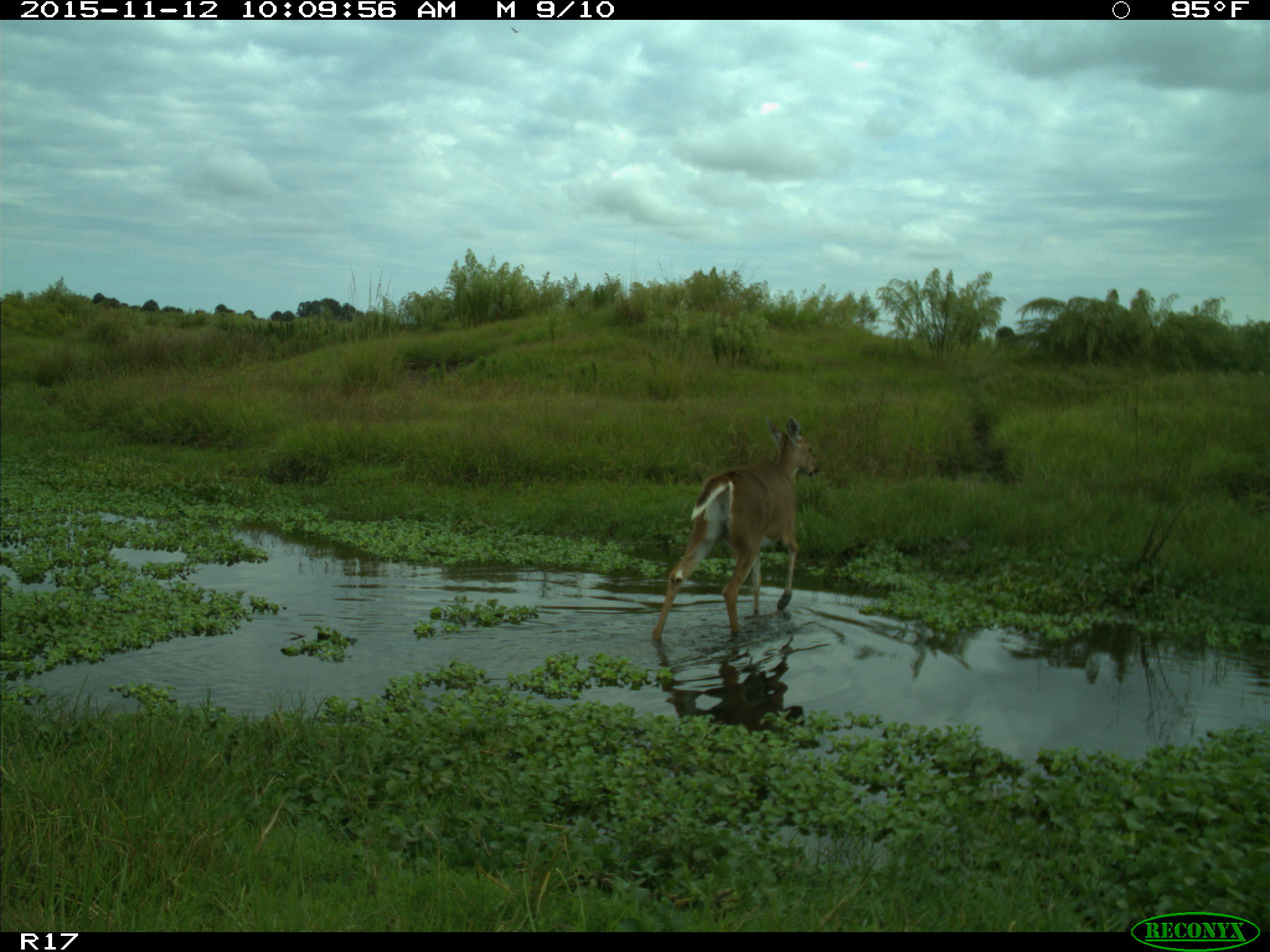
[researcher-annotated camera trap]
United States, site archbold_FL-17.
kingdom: Animalia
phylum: Chordata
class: Mammalia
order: Artiodactyla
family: Cervidae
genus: Odocoileus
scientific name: Odocoileus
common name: deer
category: unidentified deer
Unidentified deer (deer) (Odocoileus).